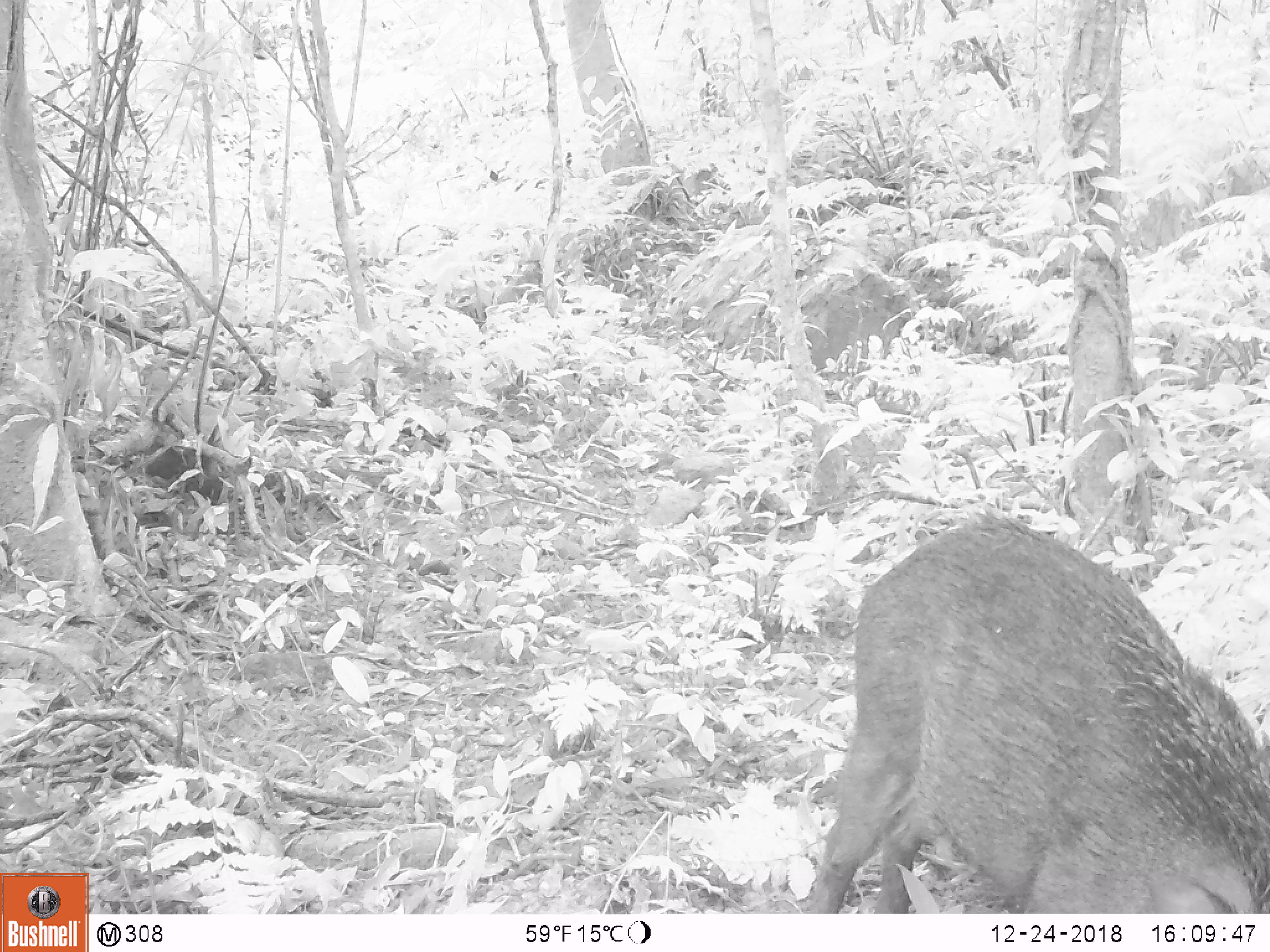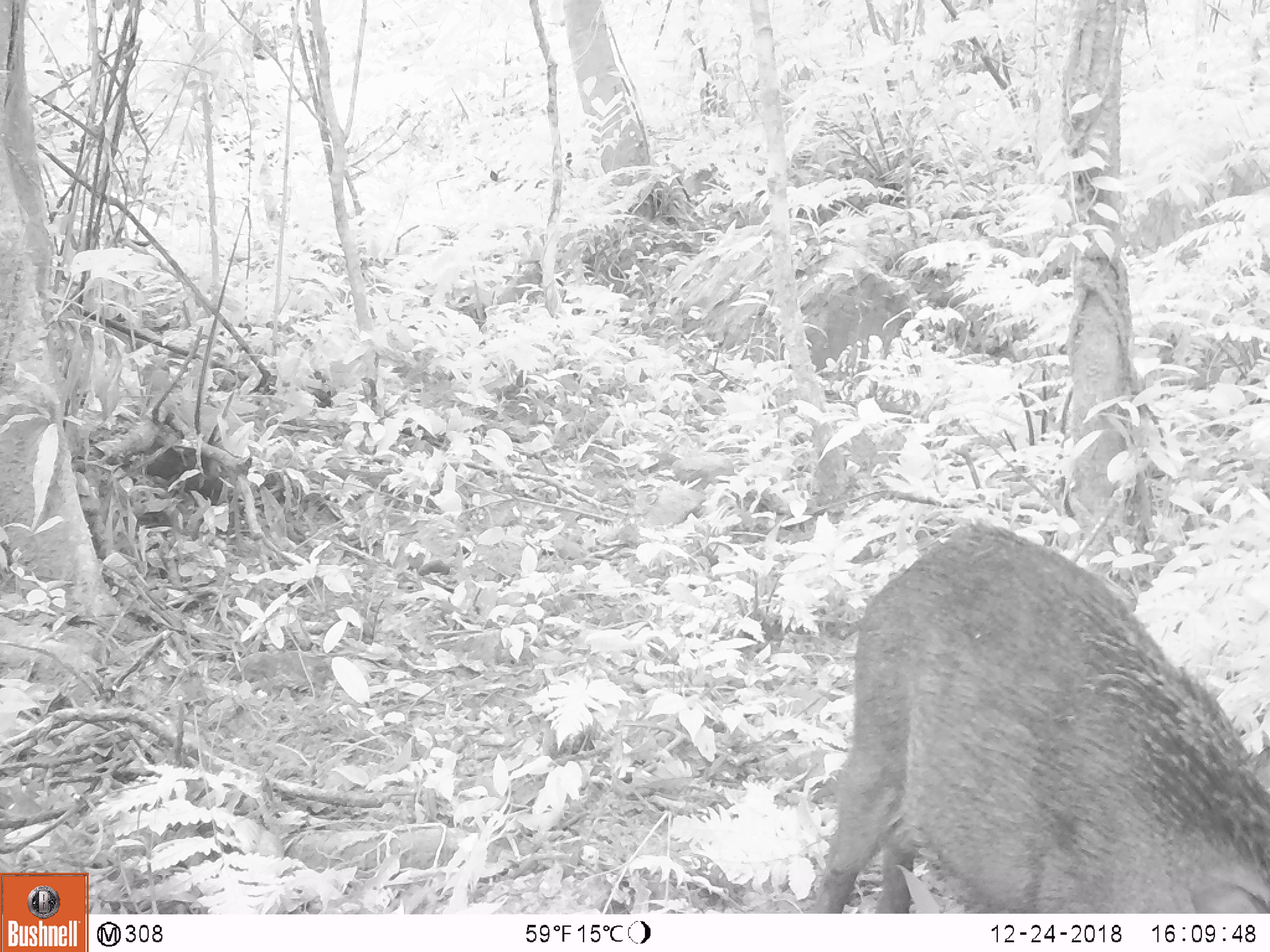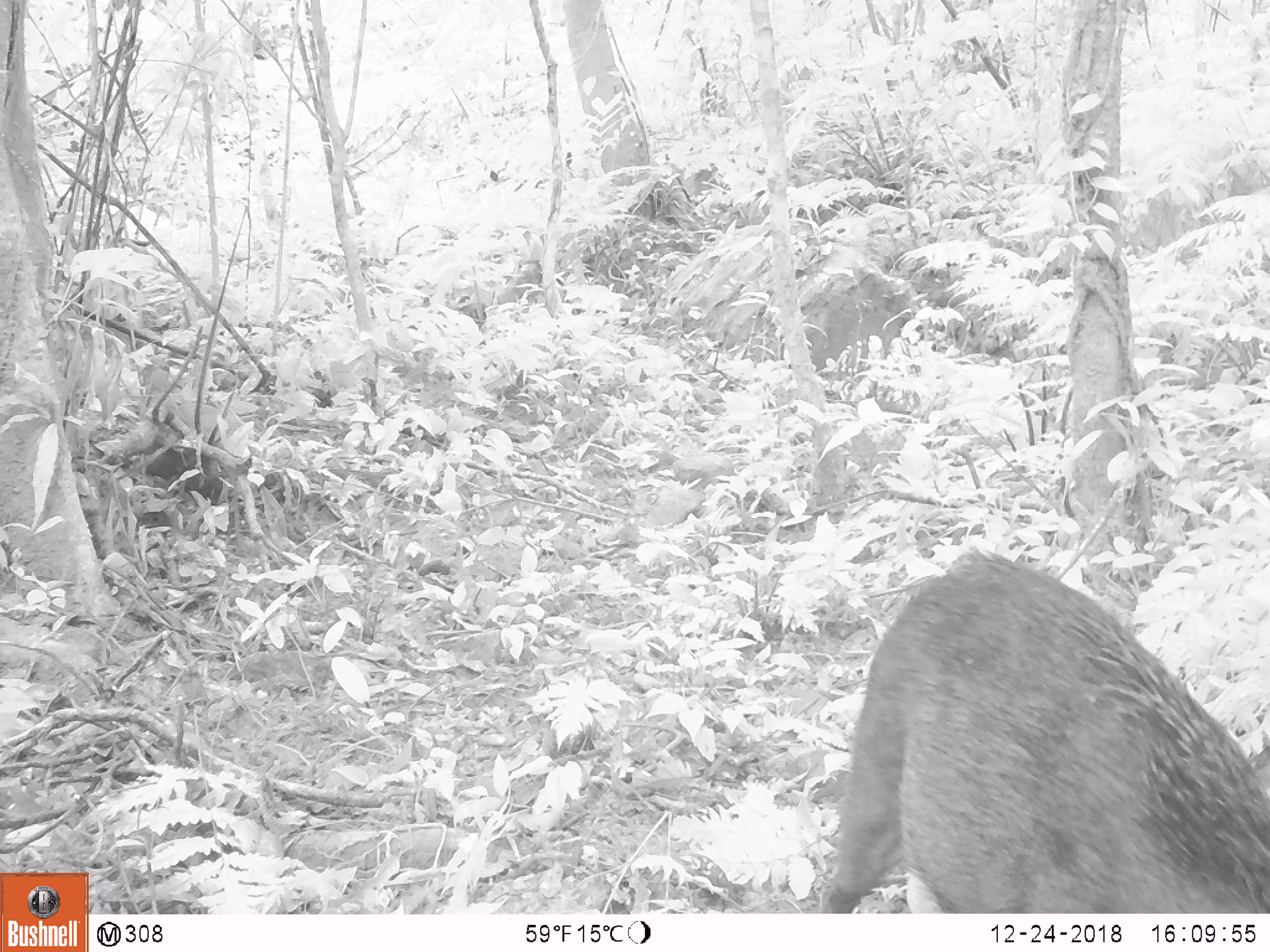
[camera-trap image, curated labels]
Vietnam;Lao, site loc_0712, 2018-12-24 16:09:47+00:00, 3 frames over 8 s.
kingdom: Animalia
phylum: Chordata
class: Mammalia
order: Artiodactyla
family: Suidae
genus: Sus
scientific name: Sus scrofa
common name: eurasian wild pig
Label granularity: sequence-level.